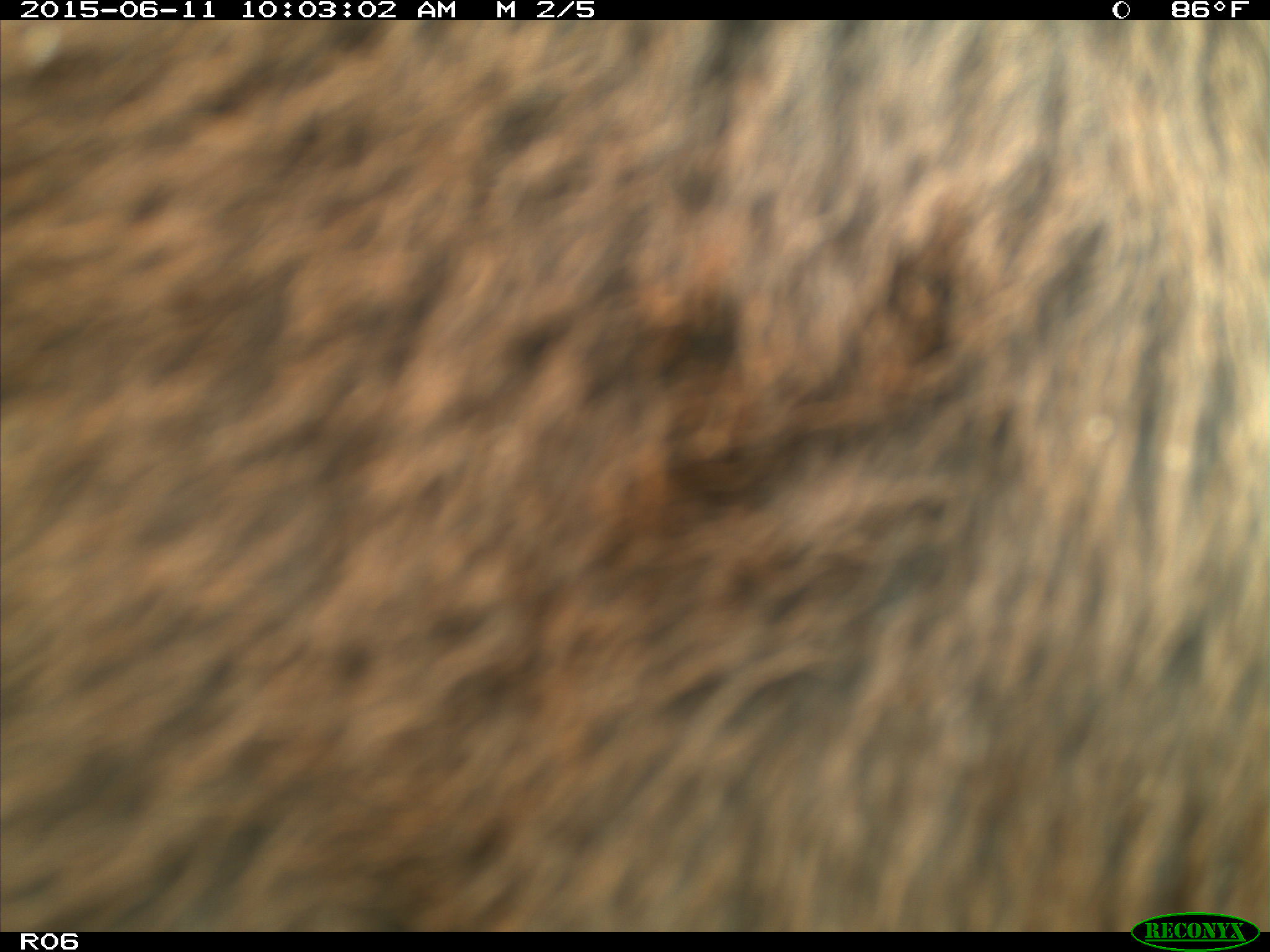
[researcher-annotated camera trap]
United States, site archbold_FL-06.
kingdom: Animalia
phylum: Chordata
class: Mammalia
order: Artiodactyla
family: Bovidae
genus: Bos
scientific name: Bos taurus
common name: domestic cow